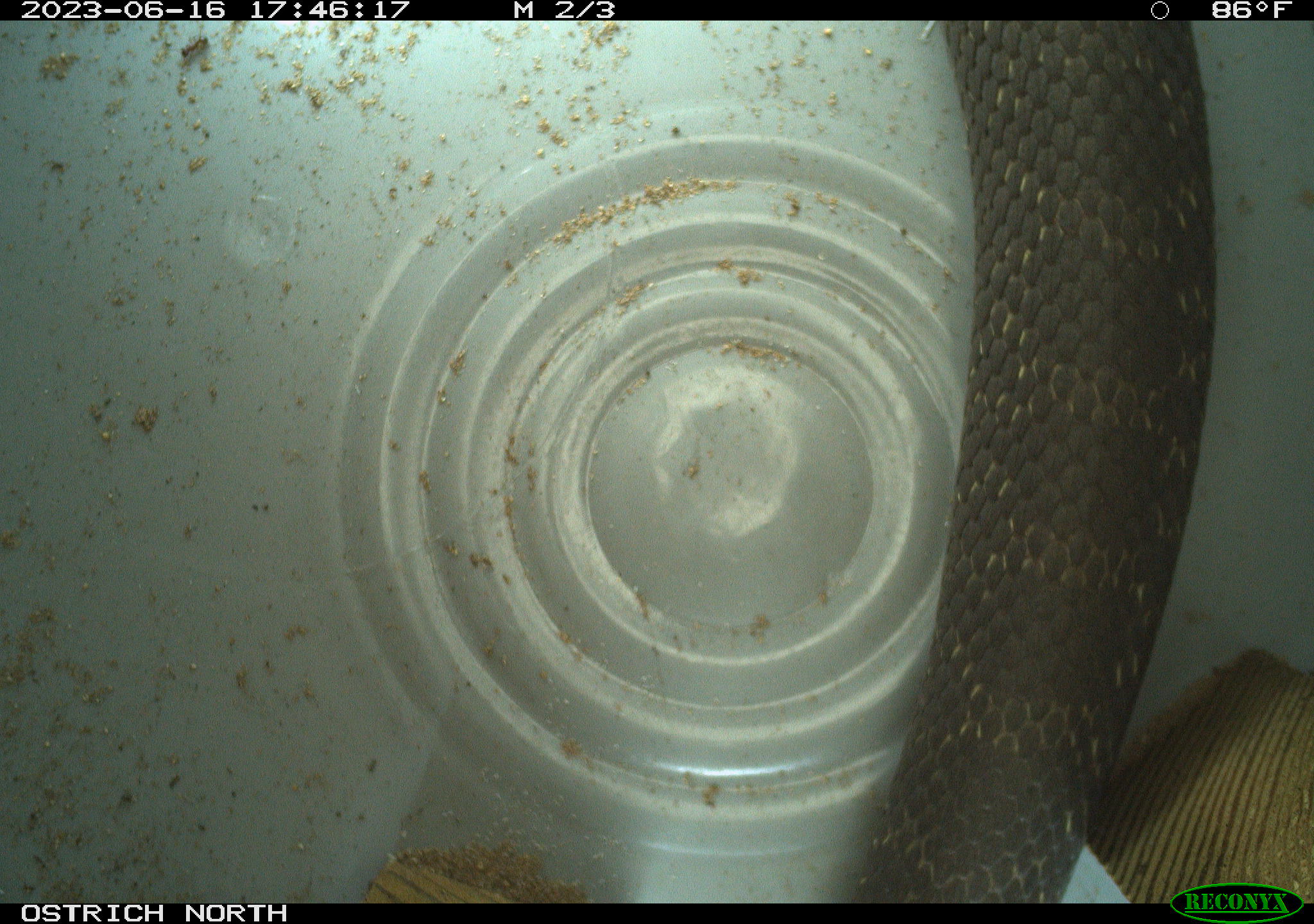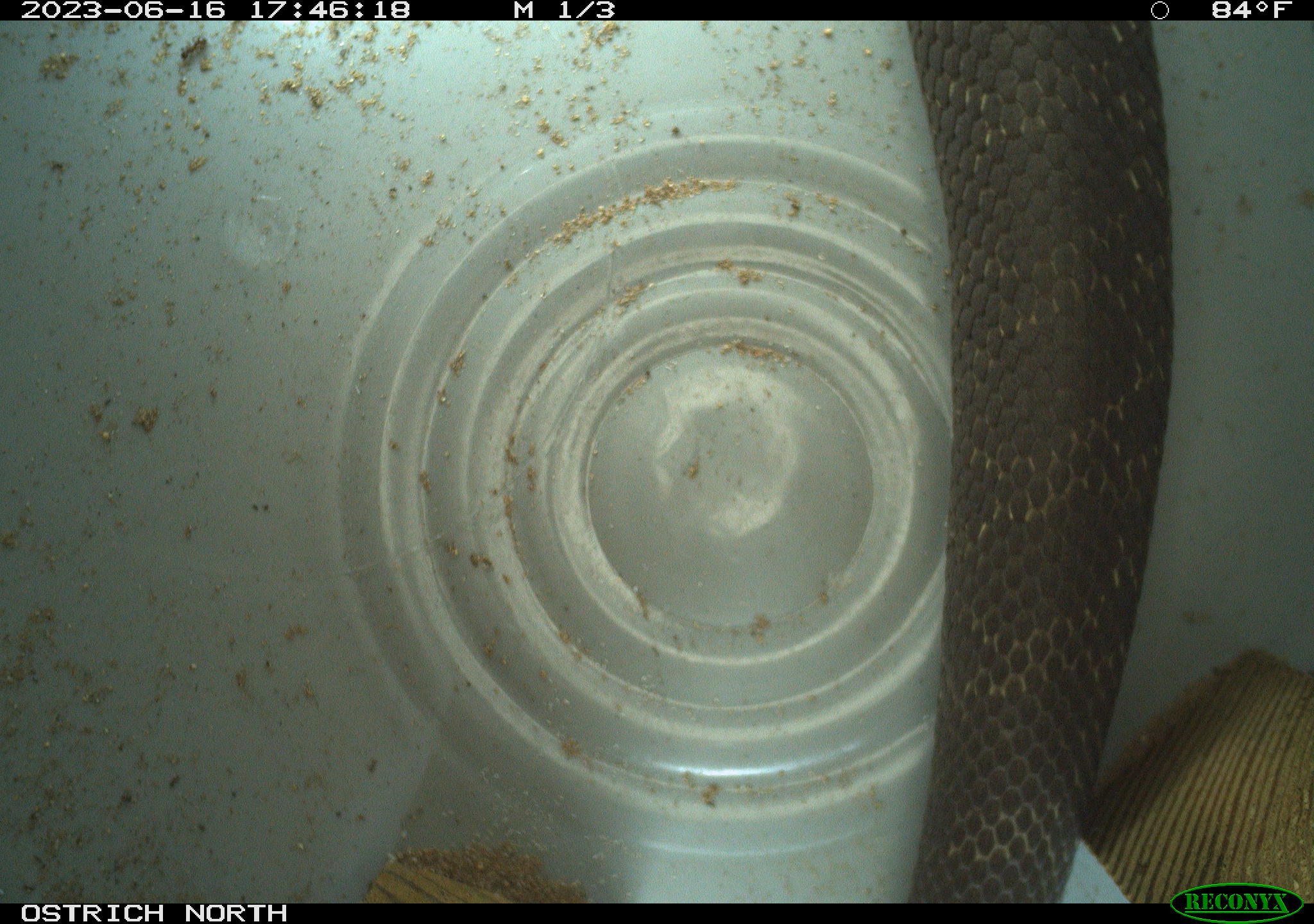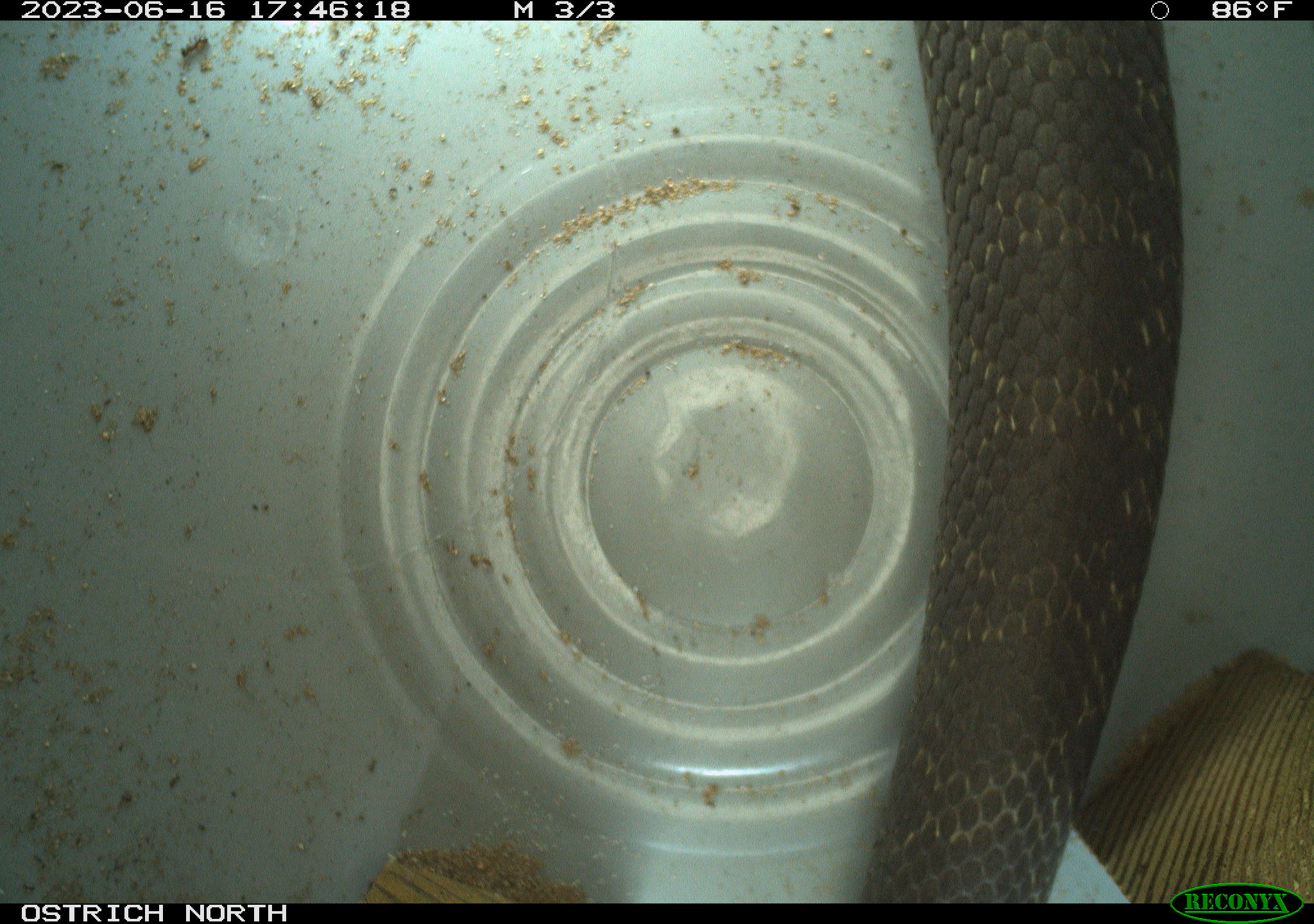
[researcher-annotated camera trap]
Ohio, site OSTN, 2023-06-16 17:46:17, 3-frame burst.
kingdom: Animalia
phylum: Chordata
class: Reptilia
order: Squamata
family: Colubridae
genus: Heterodon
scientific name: Heterodon platirhinos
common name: eastern hog-nosed snake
Eastern hog-nosed snake (Heterodon platirhinos).